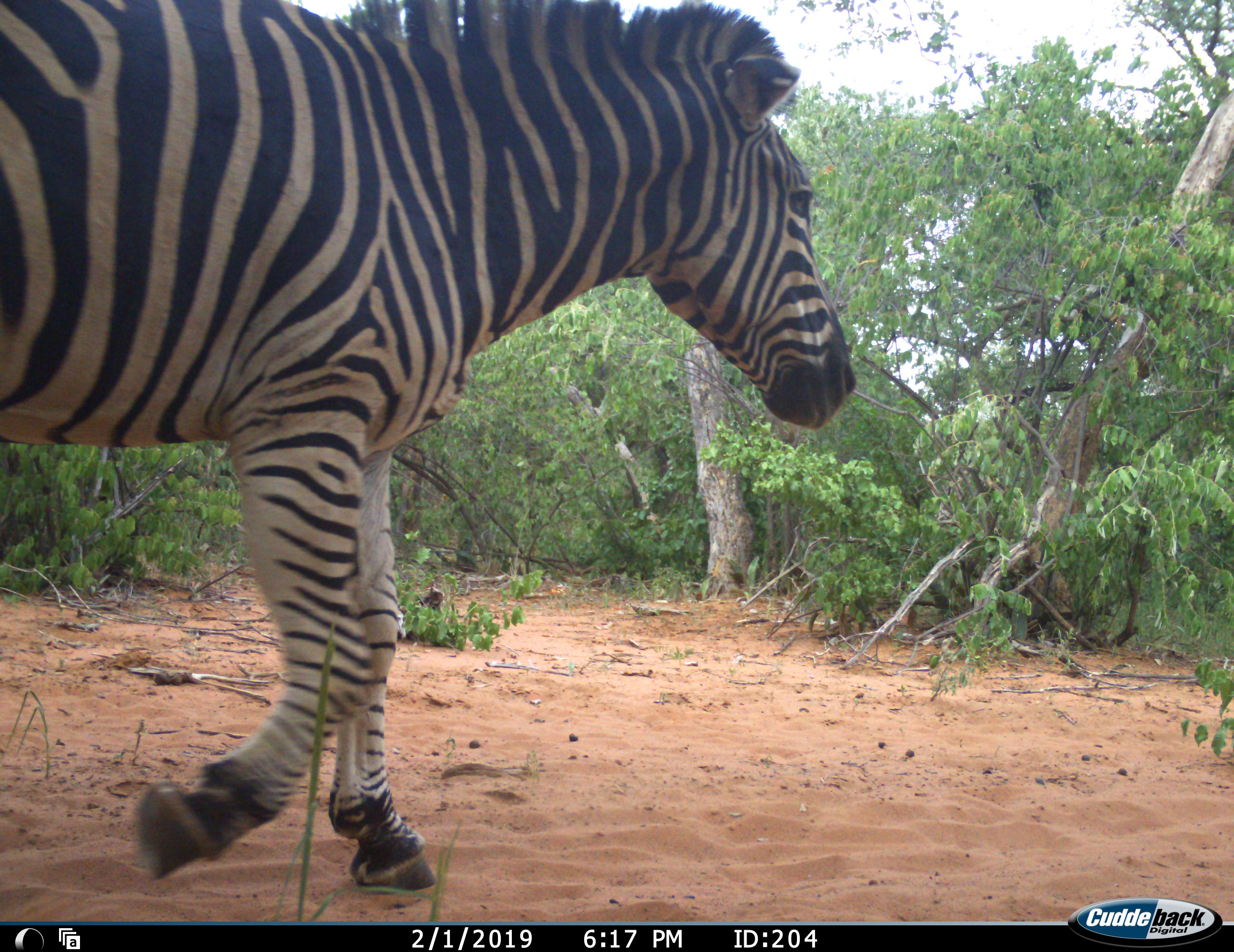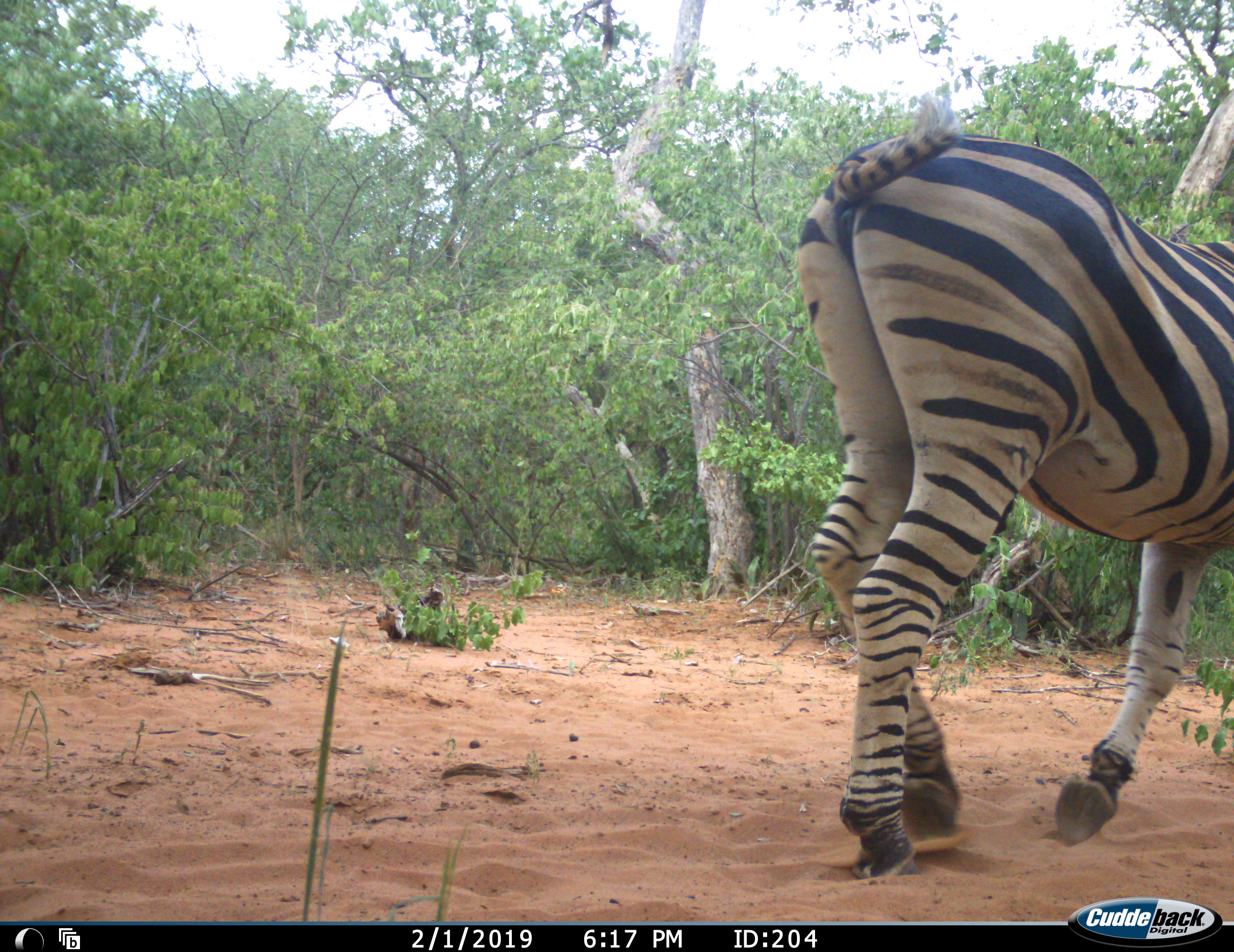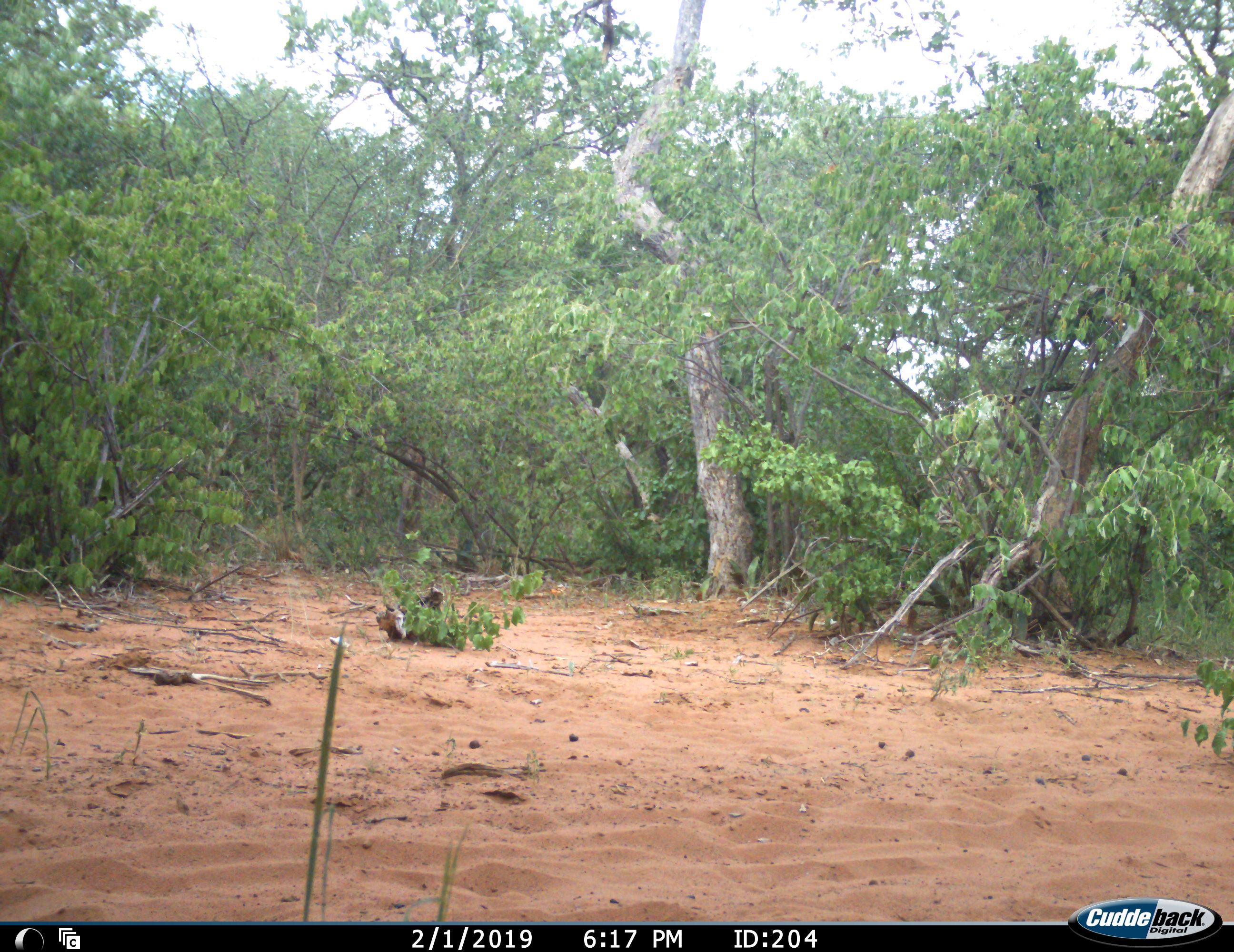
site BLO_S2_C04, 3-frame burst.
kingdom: Animalia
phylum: Chordata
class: Mammalia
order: Perissodactyla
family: Equidae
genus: Equus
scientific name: Equus quagga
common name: plains zebra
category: zebraplains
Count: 1.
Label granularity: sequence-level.